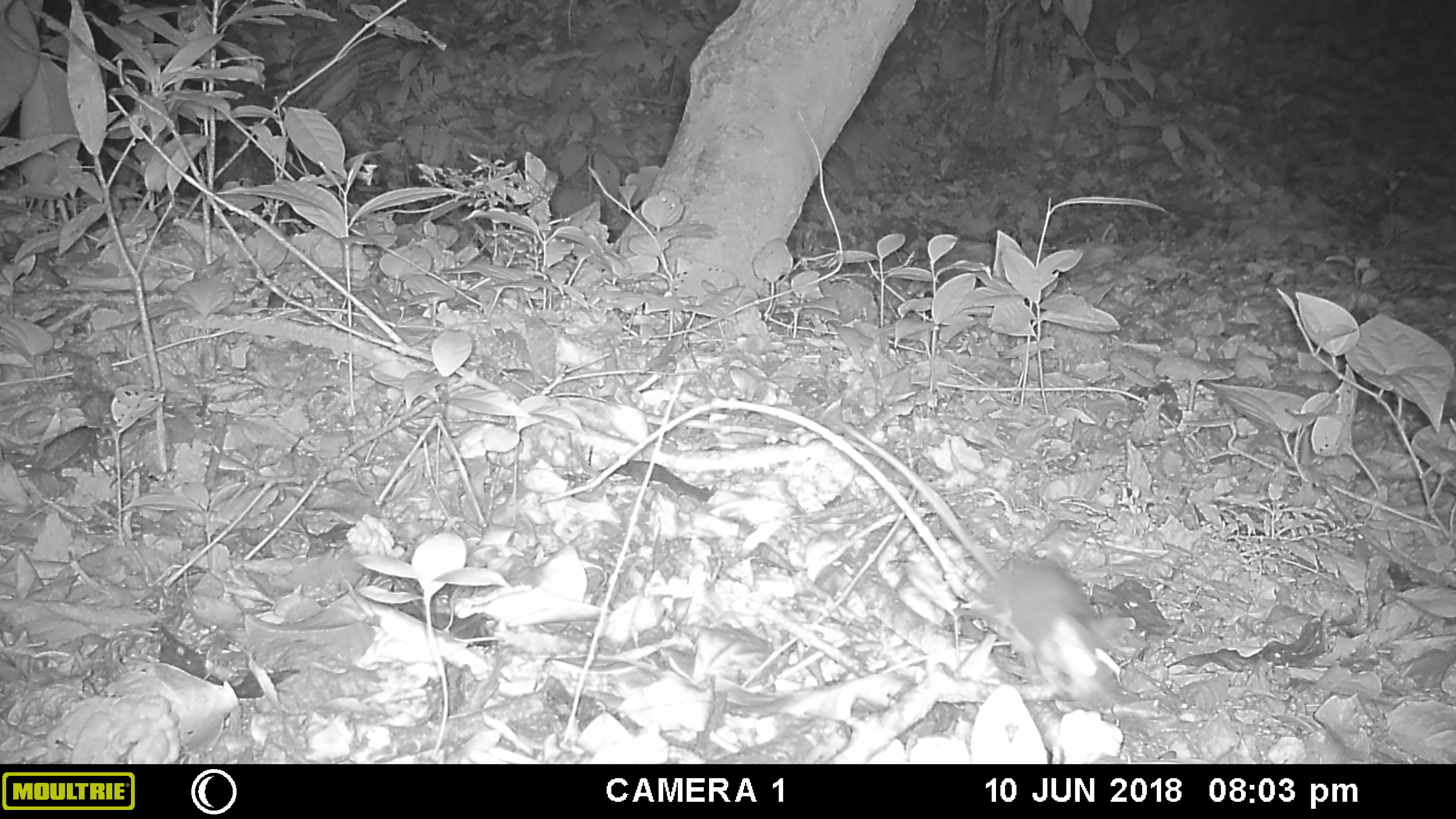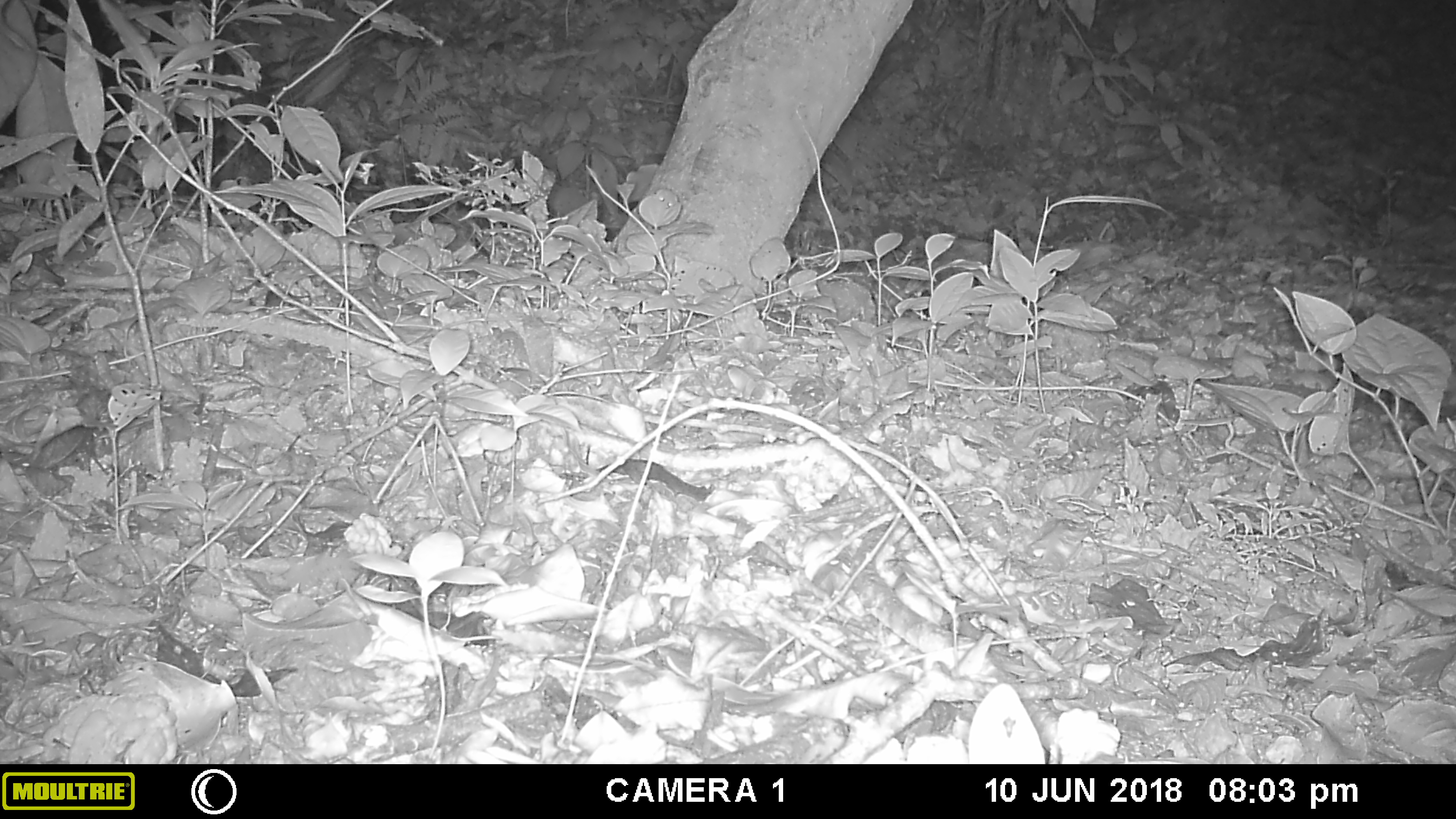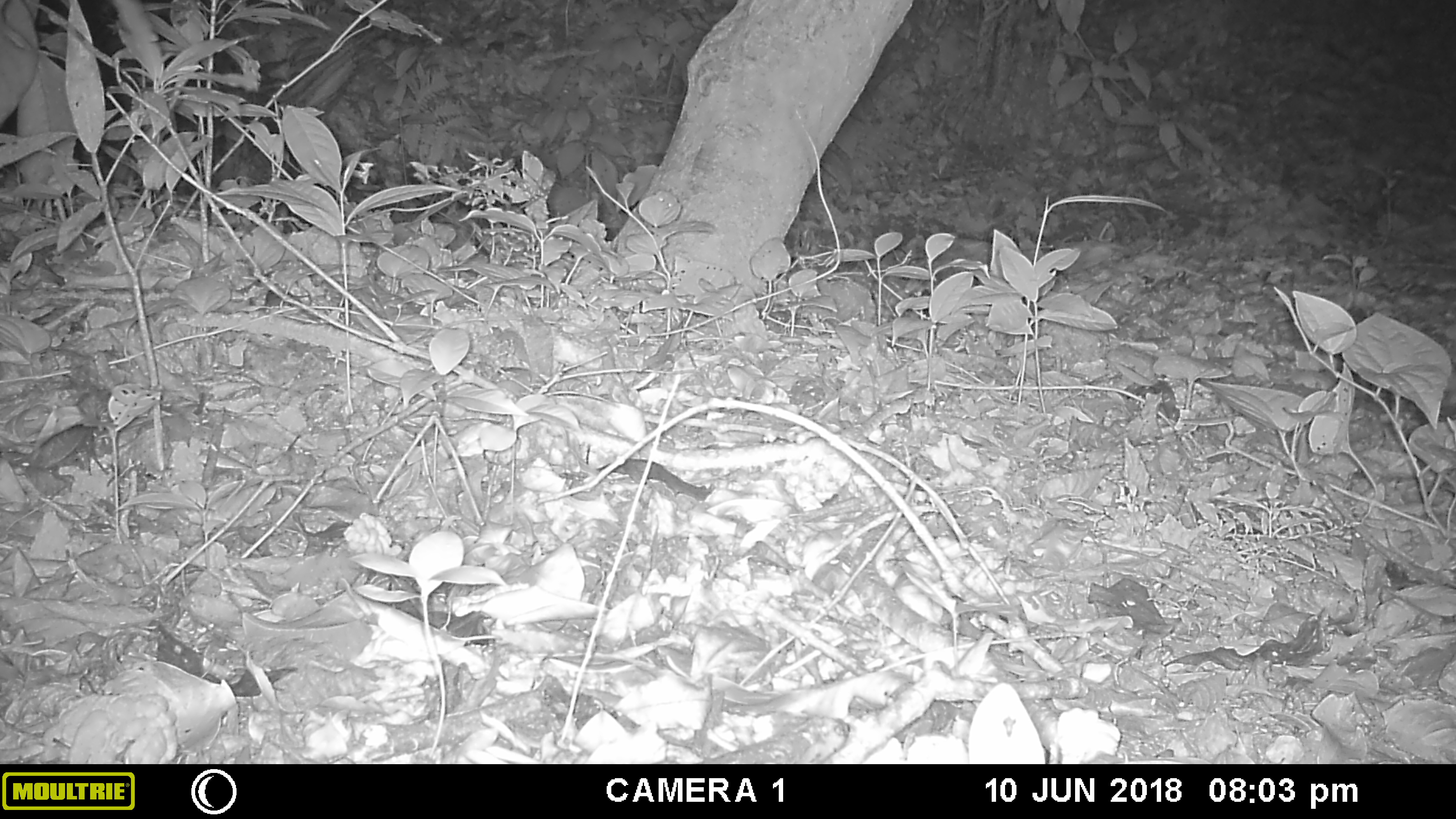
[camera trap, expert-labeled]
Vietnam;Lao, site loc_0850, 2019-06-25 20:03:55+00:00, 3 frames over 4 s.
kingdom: Animalia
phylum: Chordata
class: Mammalia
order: Rodentia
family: Muridae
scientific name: Muridae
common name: old-world mice and rats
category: unidentified murid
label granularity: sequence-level